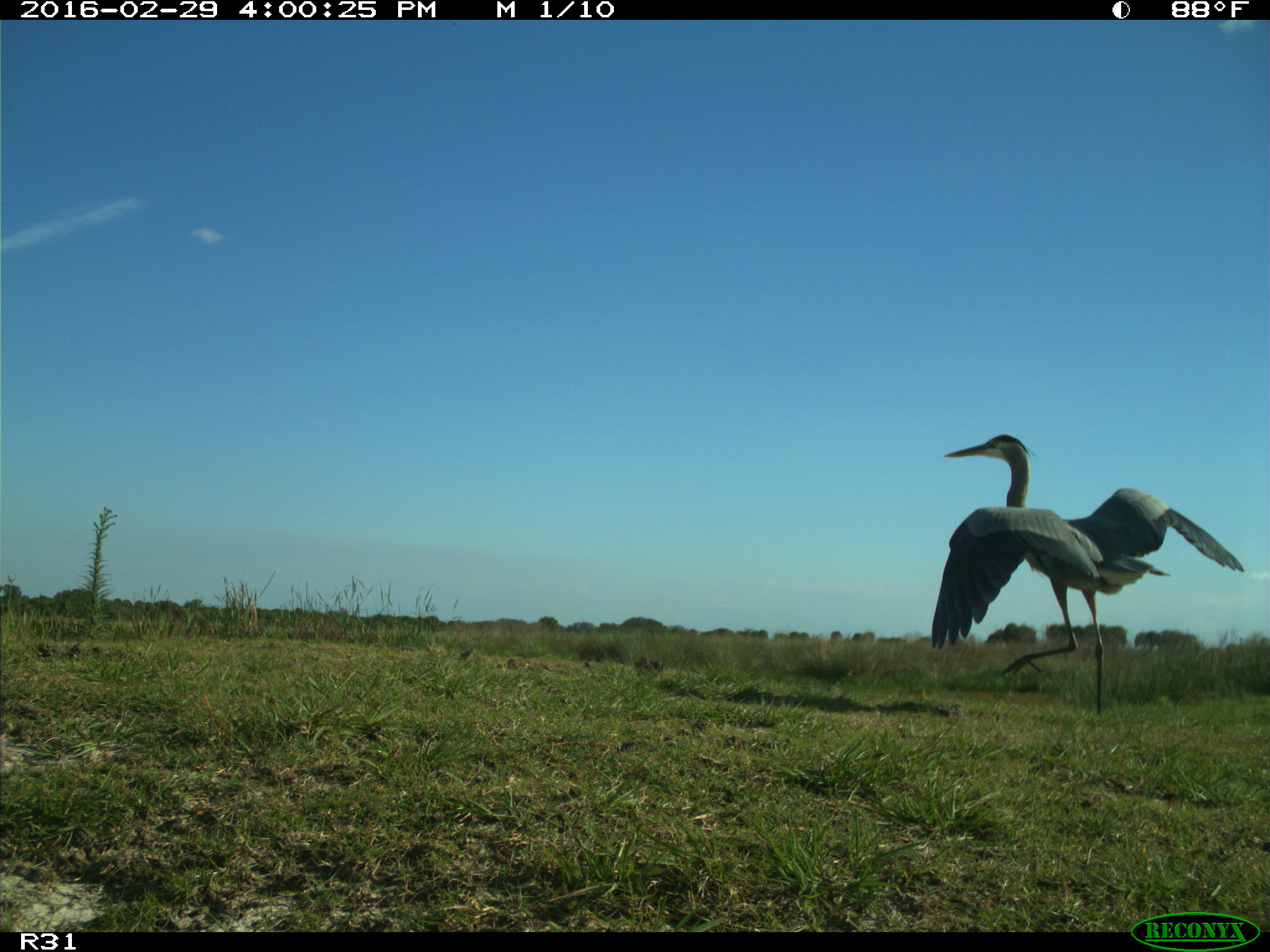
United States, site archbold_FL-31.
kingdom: Animalia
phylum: Chordata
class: Aves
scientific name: Aves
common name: birds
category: unidentified bird